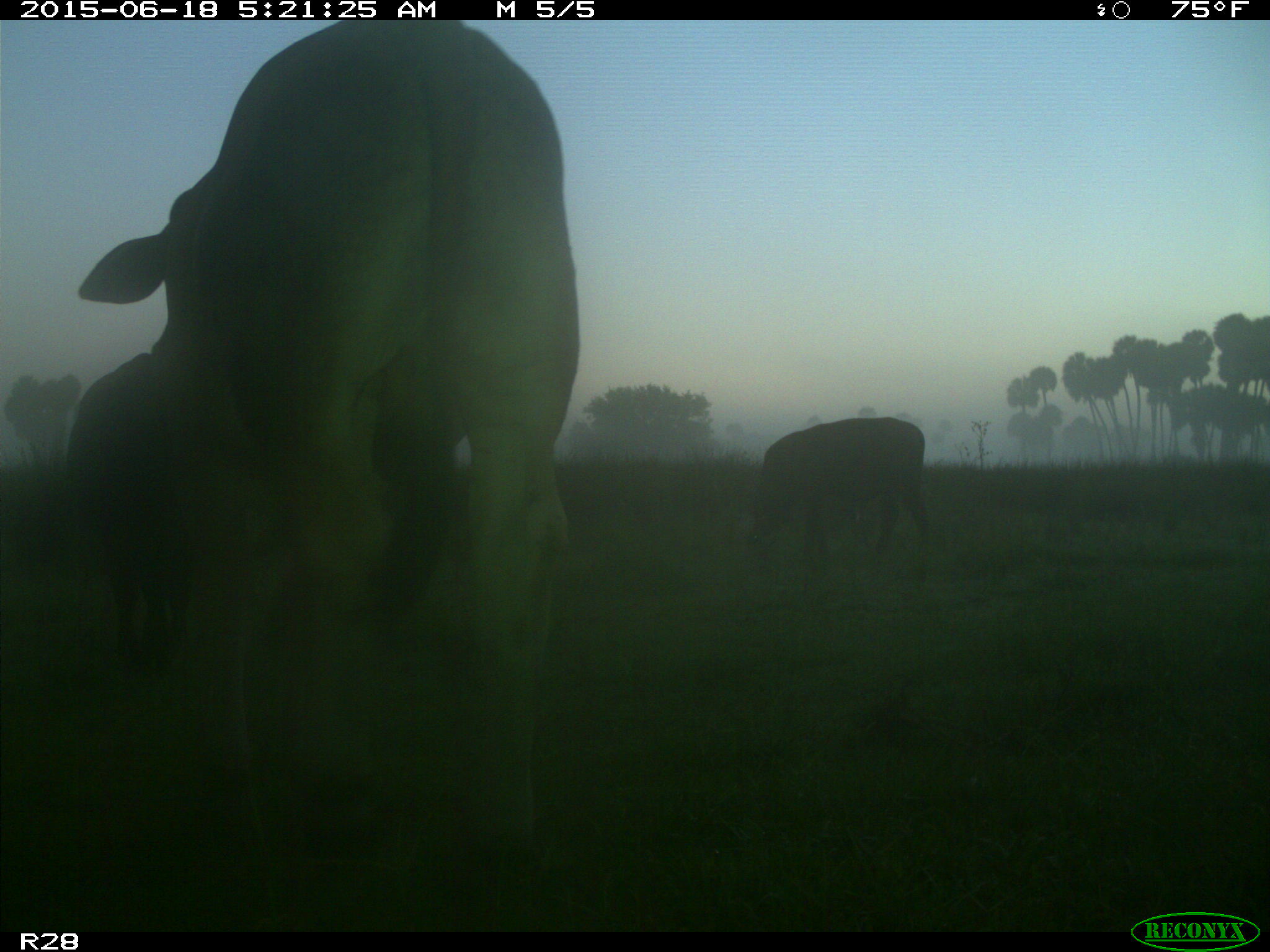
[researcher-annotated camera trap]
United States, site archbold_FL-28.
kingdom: Animalia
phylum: Chordata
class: Mammalia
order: Artiodactyla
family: Bovidae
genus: Bos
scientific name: Bos taurus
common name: domestic cow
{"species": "Bos taurus (domestic cow)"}